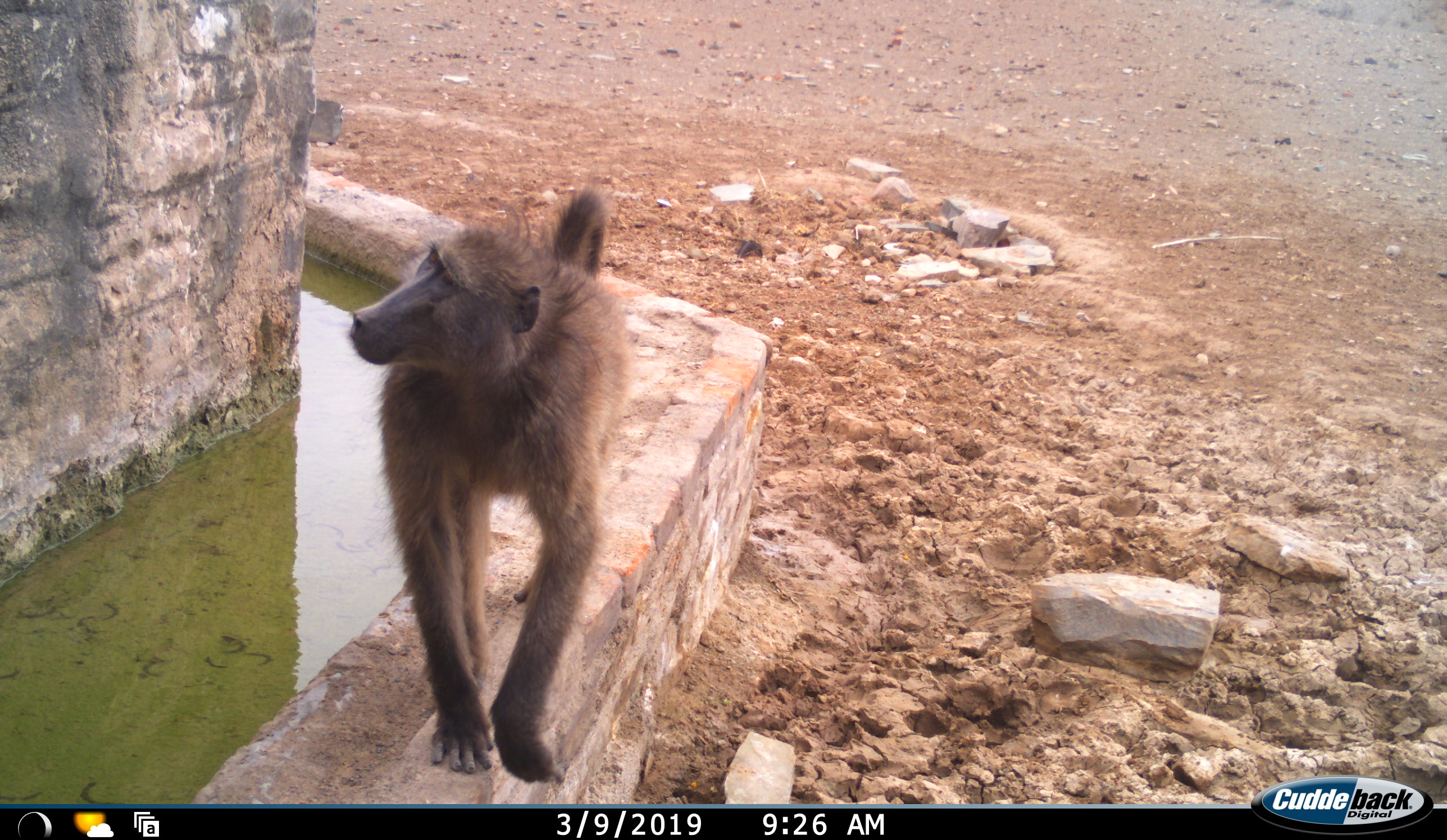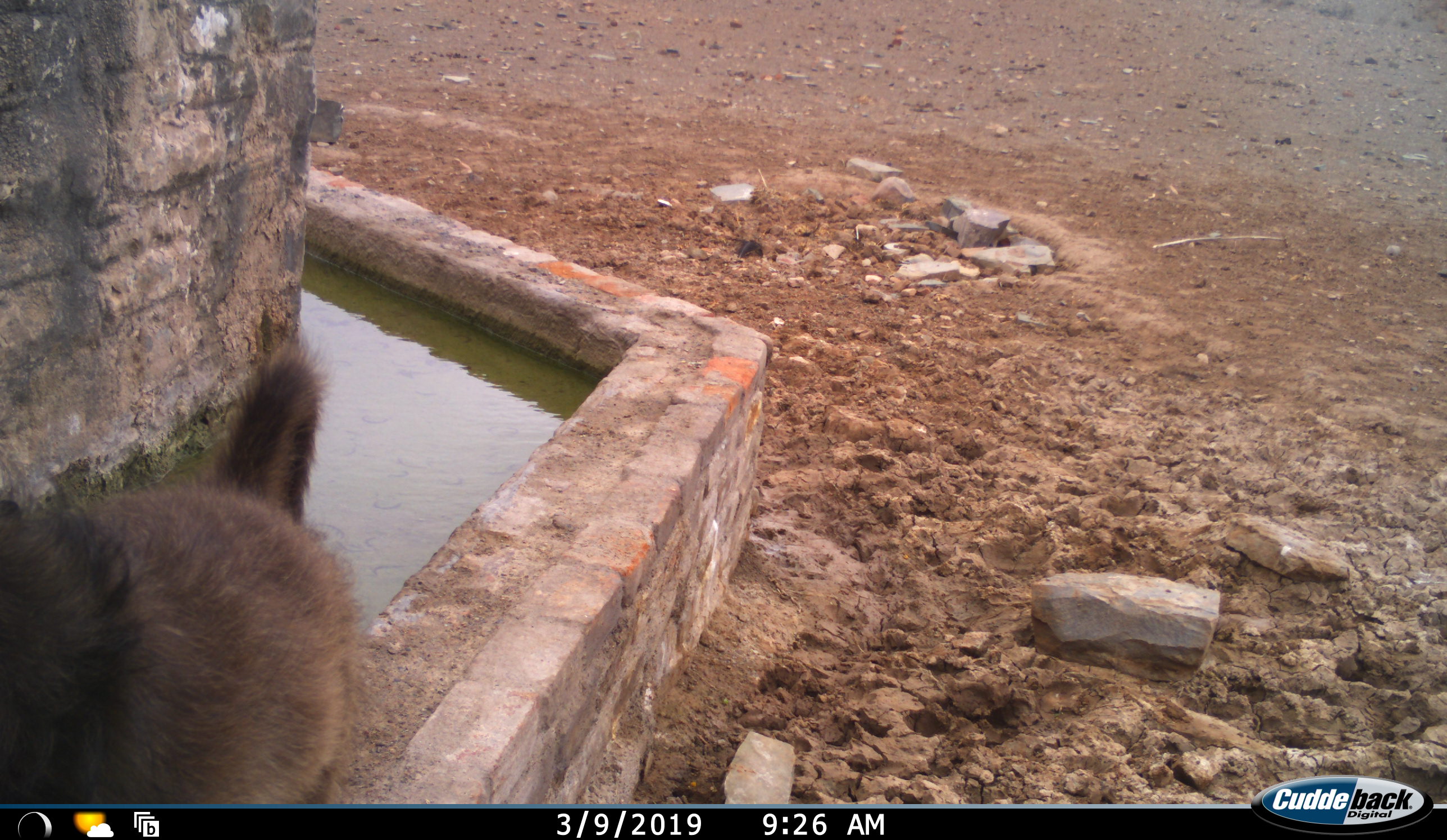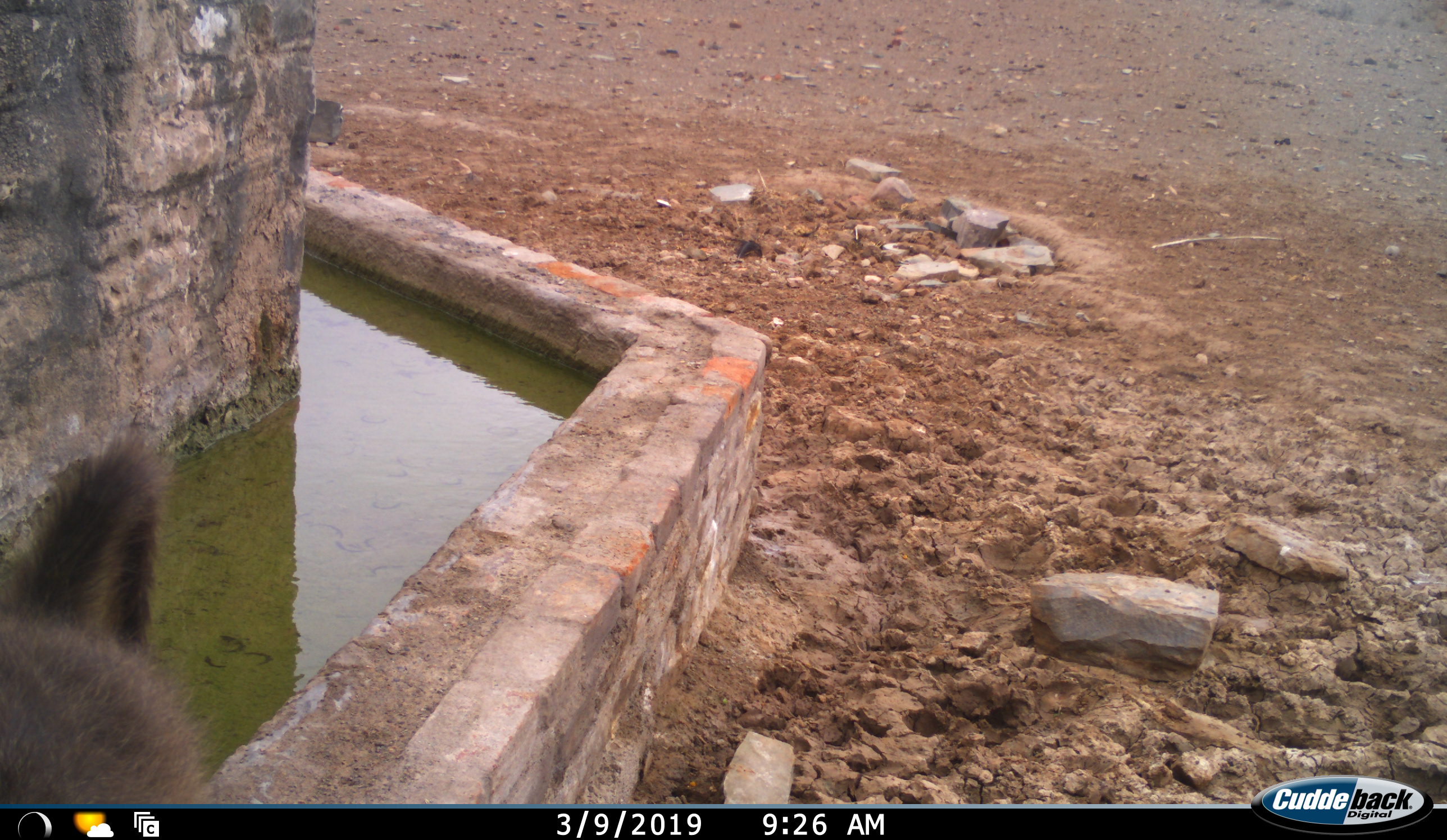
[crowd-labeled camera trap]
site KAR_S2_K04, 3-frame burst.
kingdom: Animalia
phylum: Chordata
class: Mammalia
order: Primates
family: Cercopithecidae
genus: Papio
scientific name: Papio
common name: baboon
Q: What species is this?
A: Baboon (Papio).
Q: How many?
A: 1.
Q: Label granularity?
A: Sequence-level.